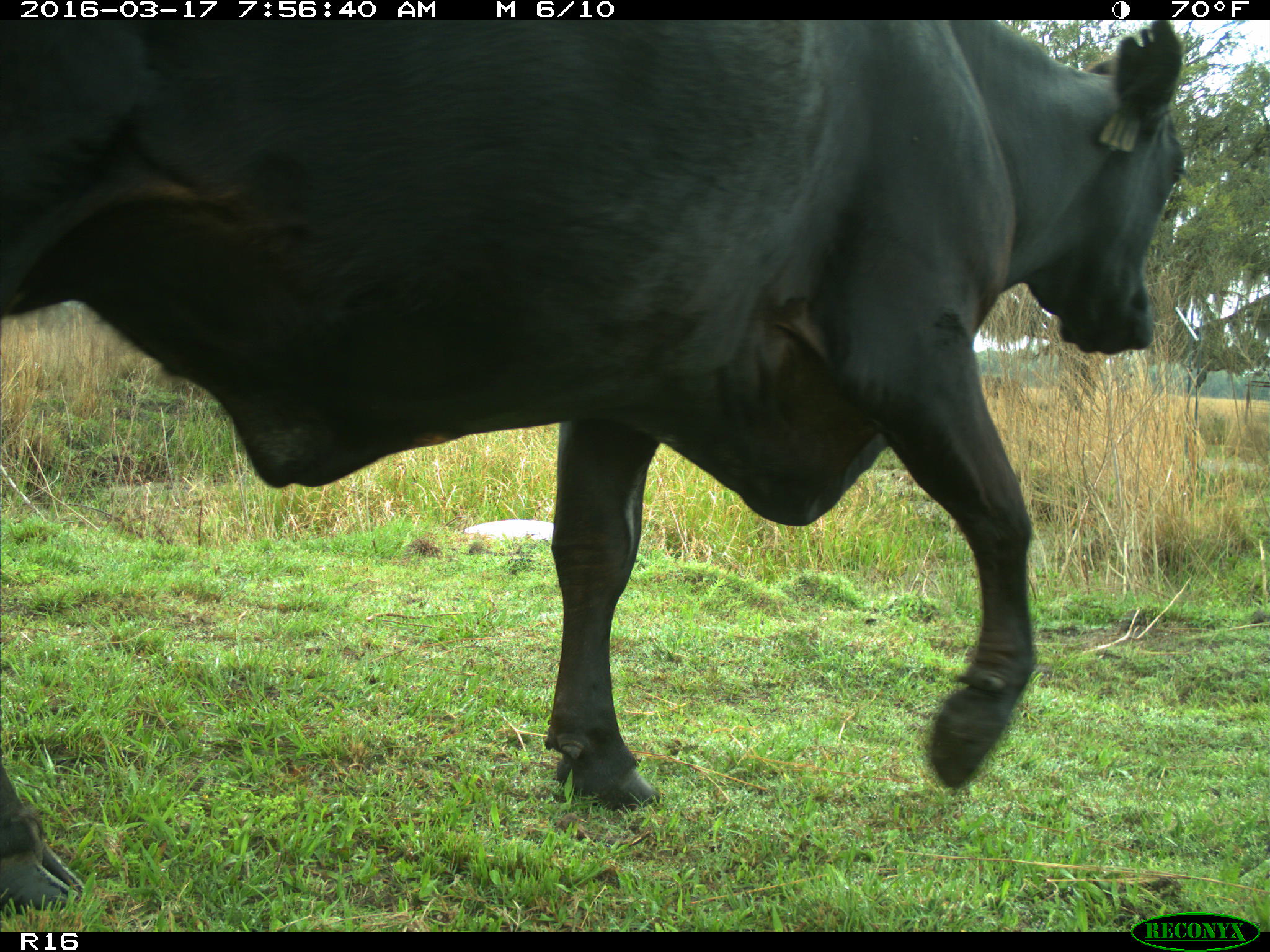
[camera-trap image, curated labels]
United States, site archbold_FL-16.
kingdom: Animalia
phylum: Chordata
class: Mammalia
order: Artiodactyla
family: Bovidae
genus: Bos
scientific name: Bos taurus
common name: domestic cow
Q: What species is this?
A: Bos taurus (domestic cow).